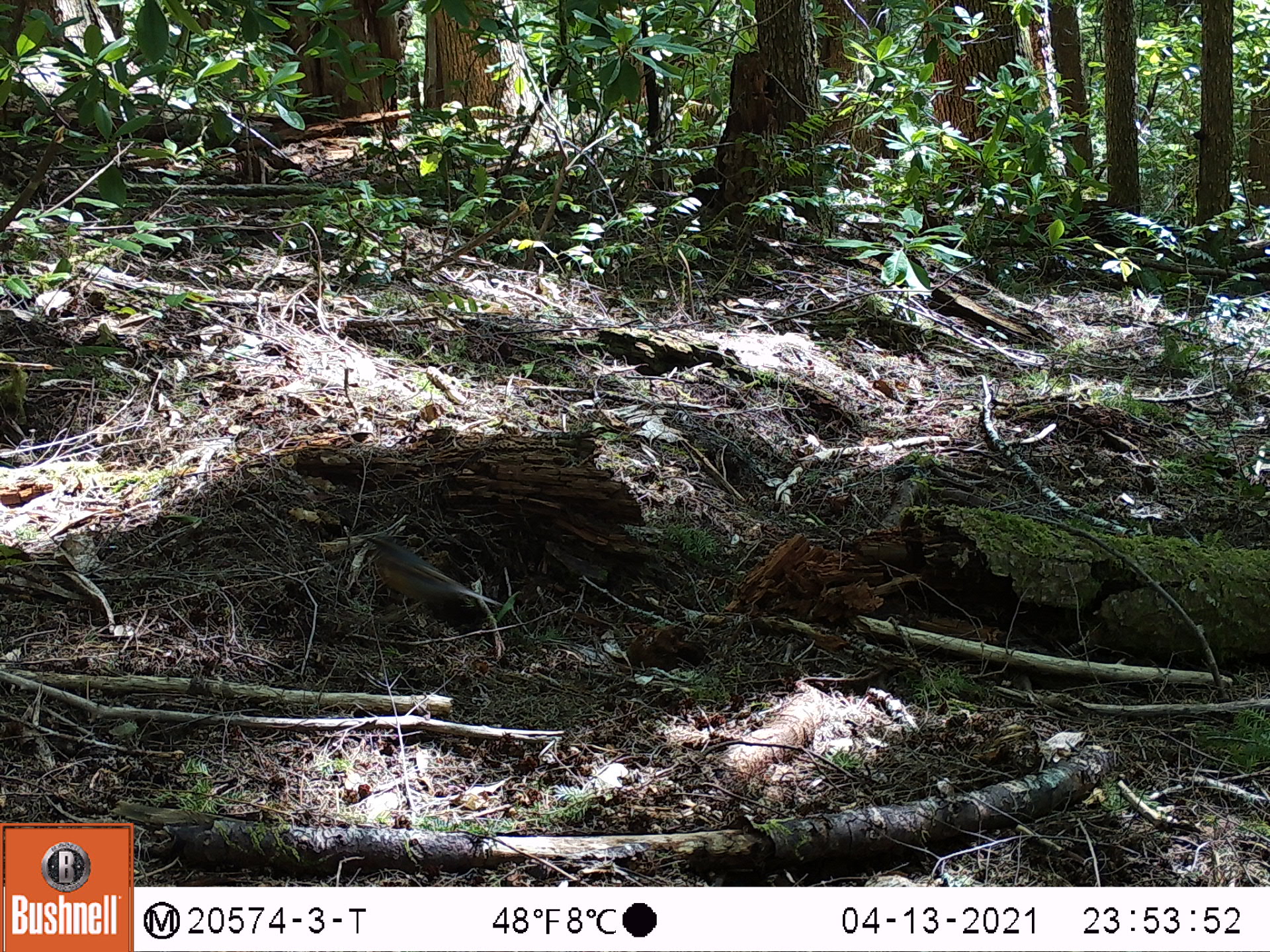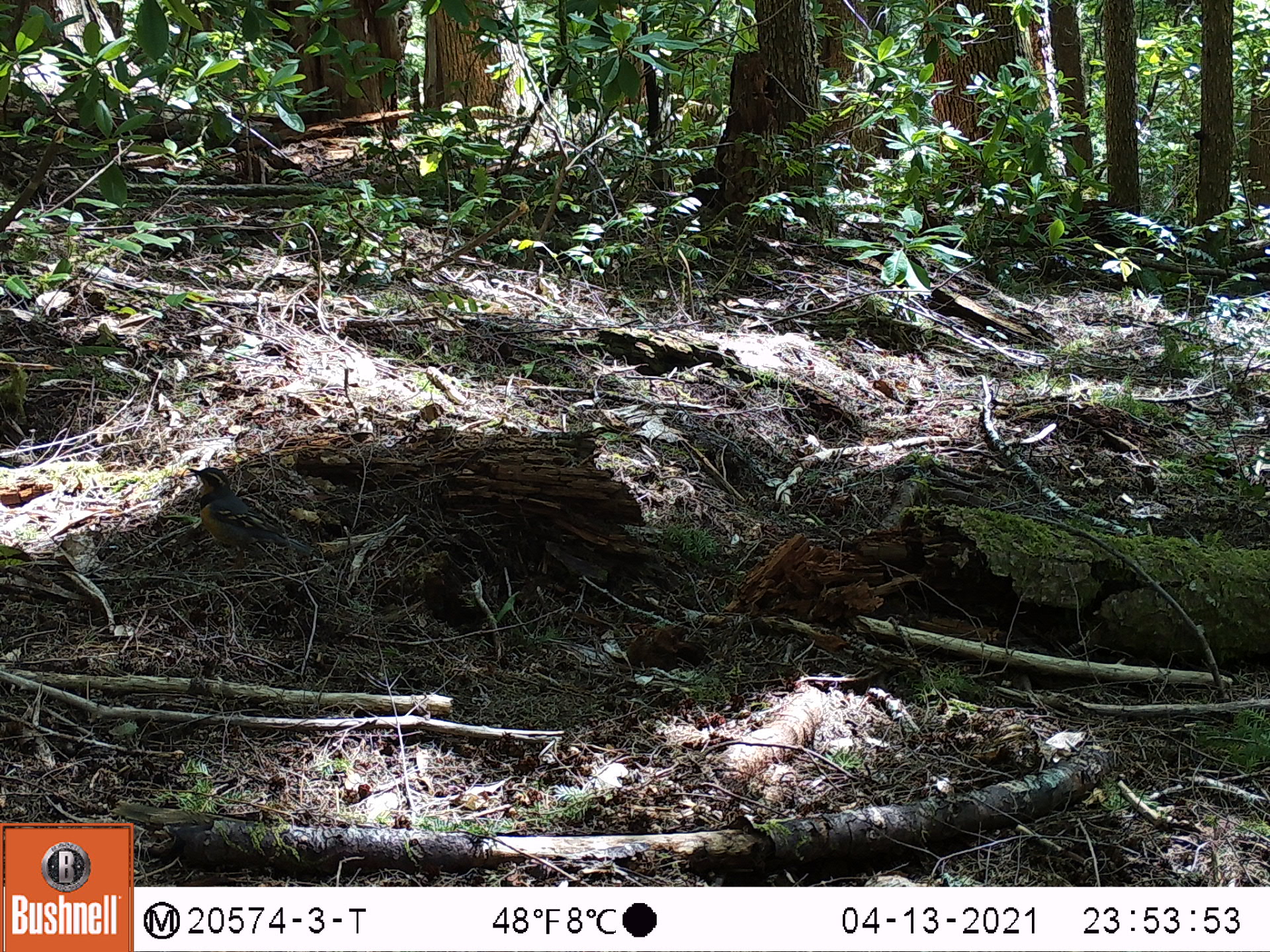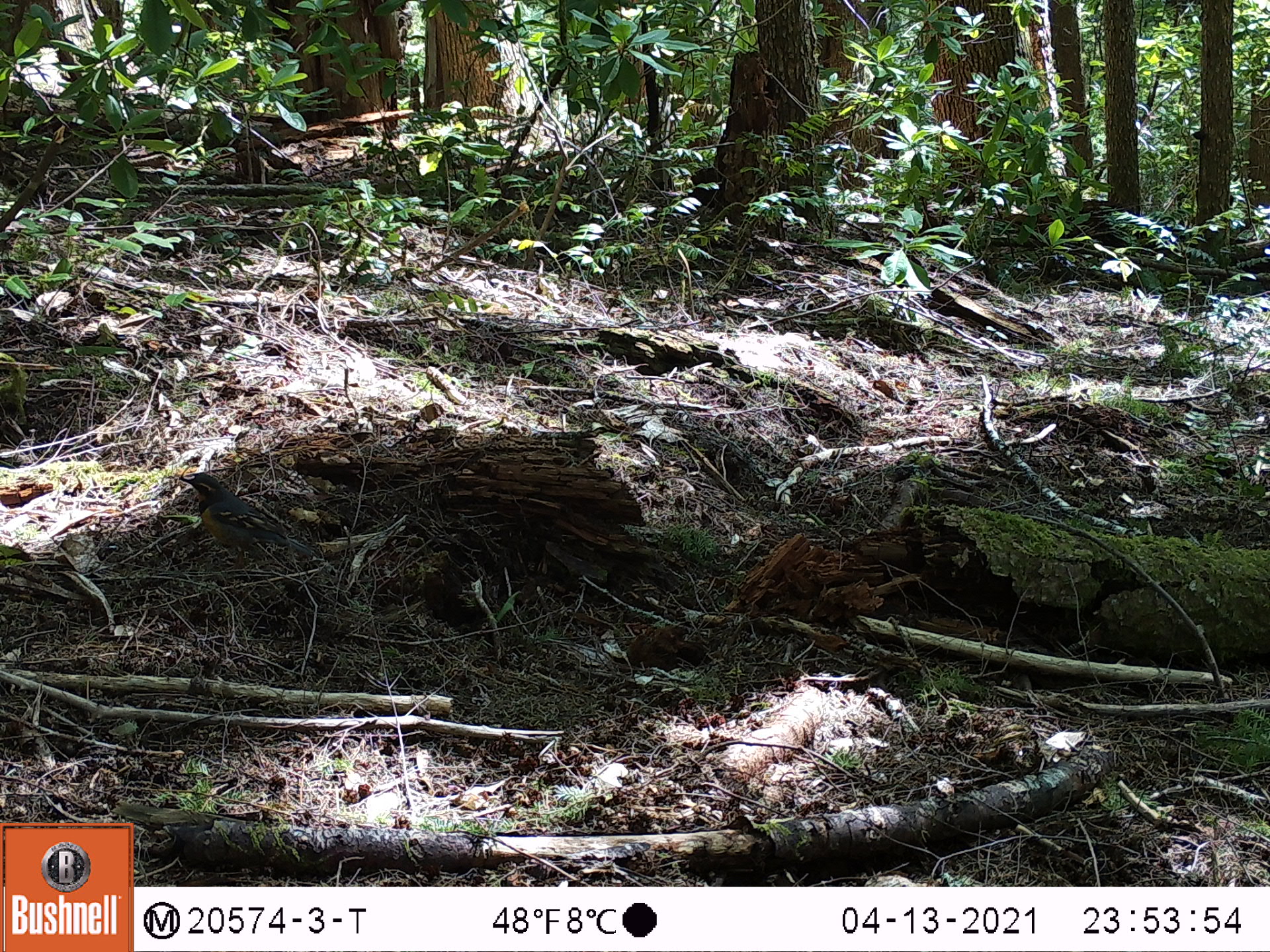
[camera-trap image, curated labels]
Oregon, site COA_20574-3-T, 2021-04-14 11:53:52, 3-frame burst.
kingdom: Animalia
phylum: Chordata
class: Mammalia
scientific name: Mammalia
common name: small mammal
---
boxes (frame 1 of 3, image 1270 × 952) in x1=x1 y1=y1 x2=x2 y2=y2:
small mammal: x1=354 y1=528 x2=489 y2=641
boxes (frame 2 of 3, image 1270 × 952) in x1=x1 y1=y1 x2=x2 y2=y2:
small mammal: x1=185 y1=459 x2=328 y2=562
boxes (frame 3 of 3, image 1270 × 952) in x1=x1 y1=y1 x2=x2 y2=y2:
small mammal: x1=177 y1=466 x2=314 y2=564